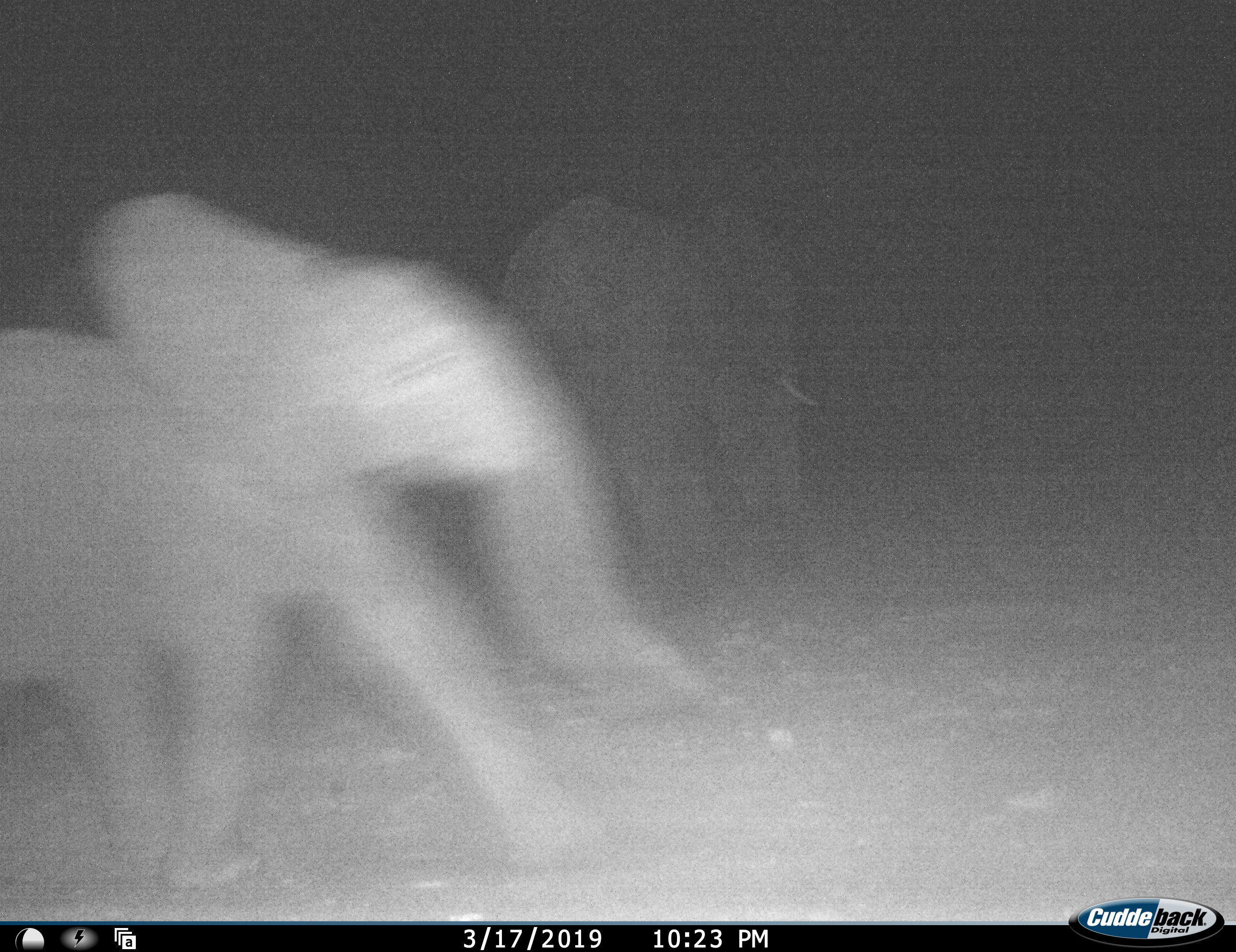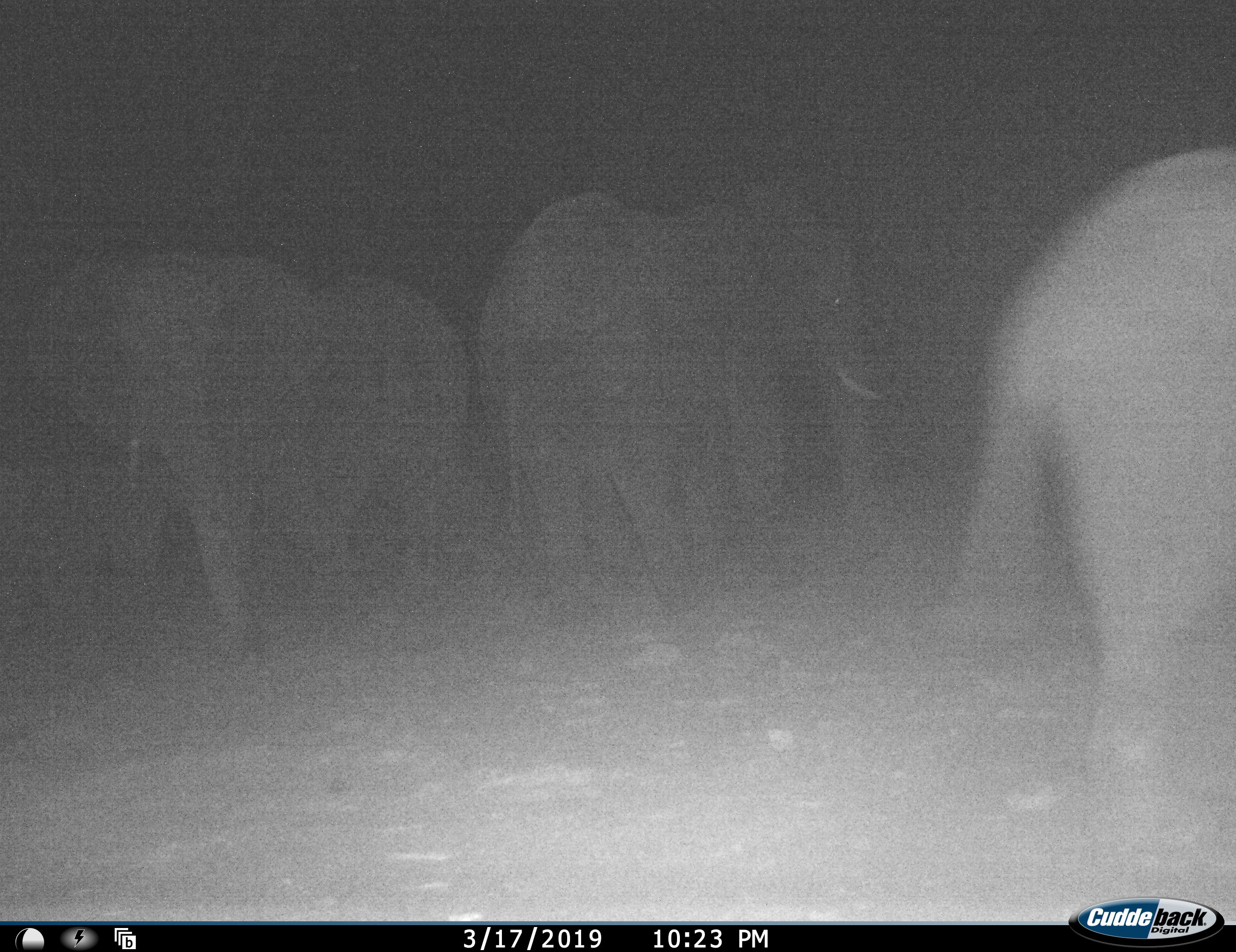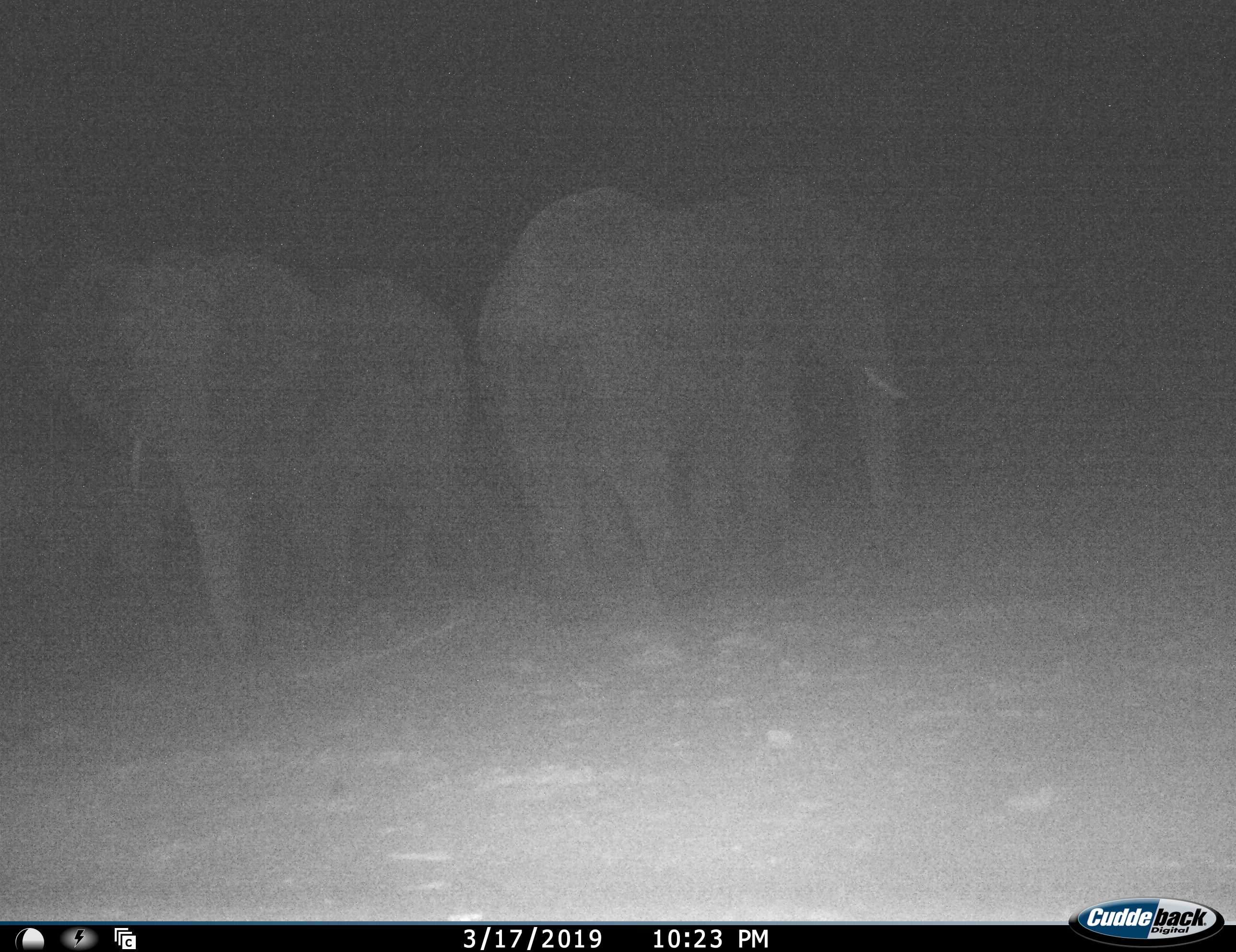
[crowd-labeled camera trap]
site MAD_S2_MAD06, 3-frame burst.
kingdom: Animalia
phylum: Chordata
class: Mammalia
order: Proboscidea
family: Elephantidae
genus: Loxodonta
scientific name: Loxodonta africana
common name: african bush elephant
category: elephant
Elephant (african bush elephant) (Loxodonta africana), count 3. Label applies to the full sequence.